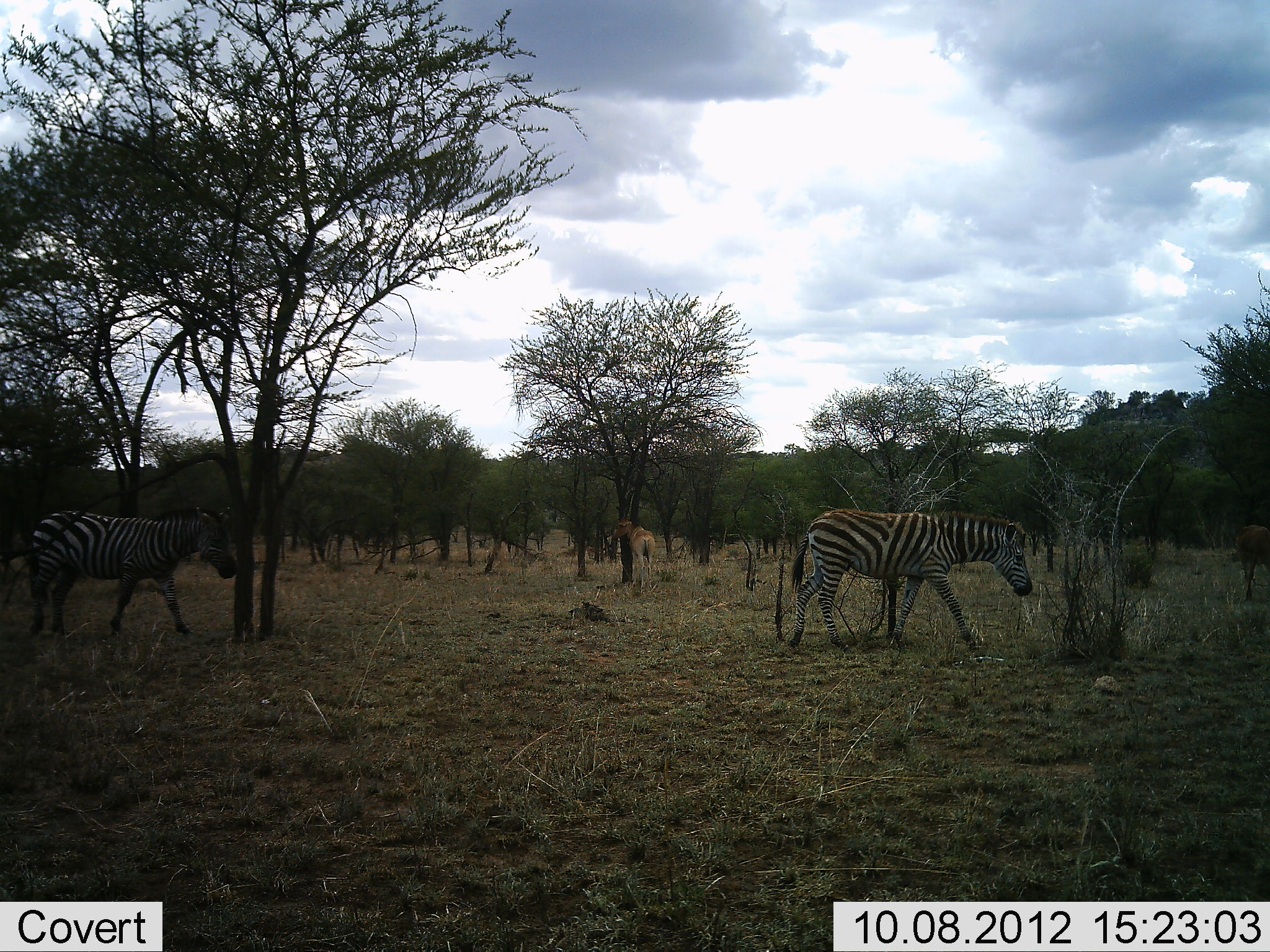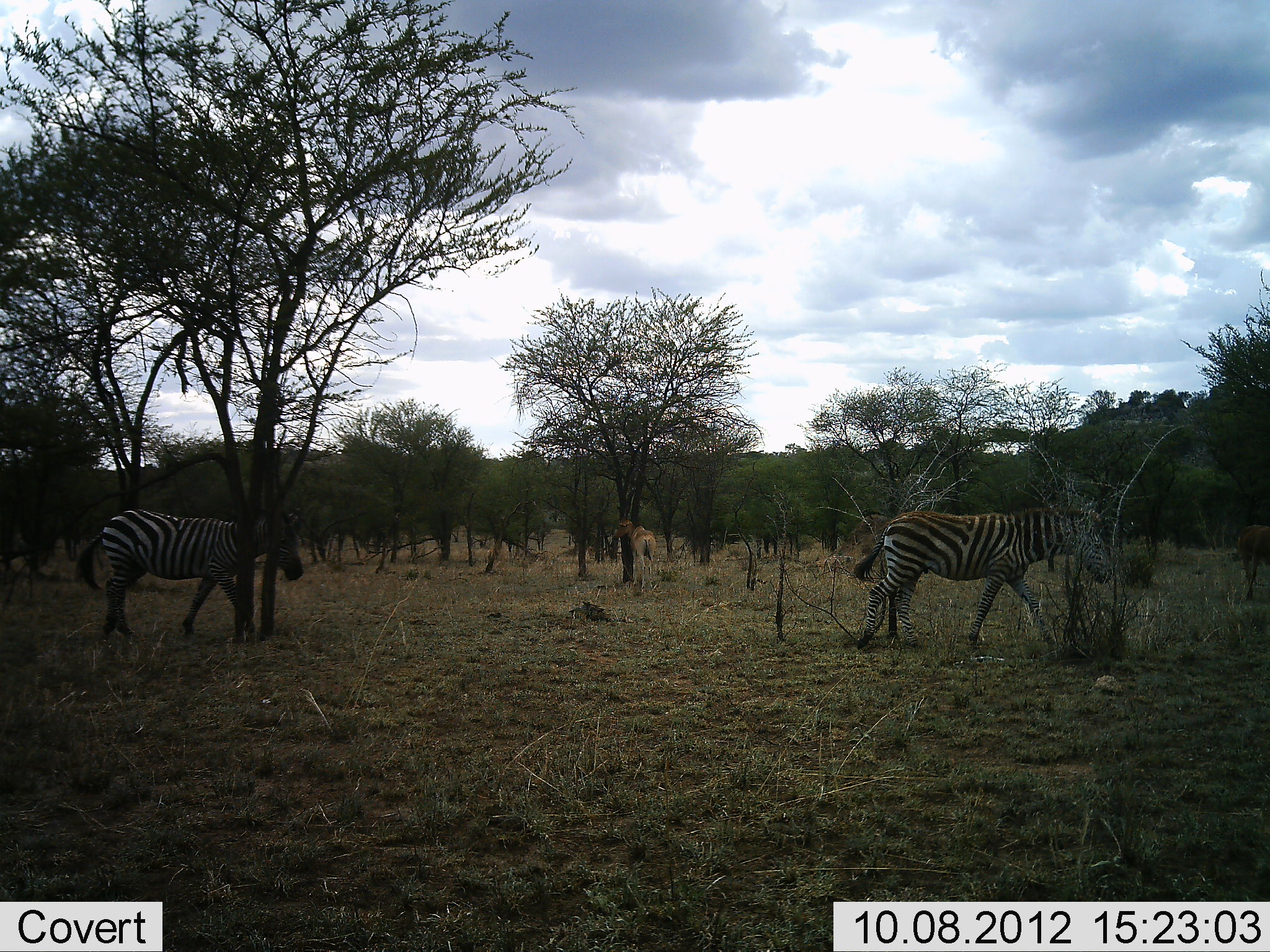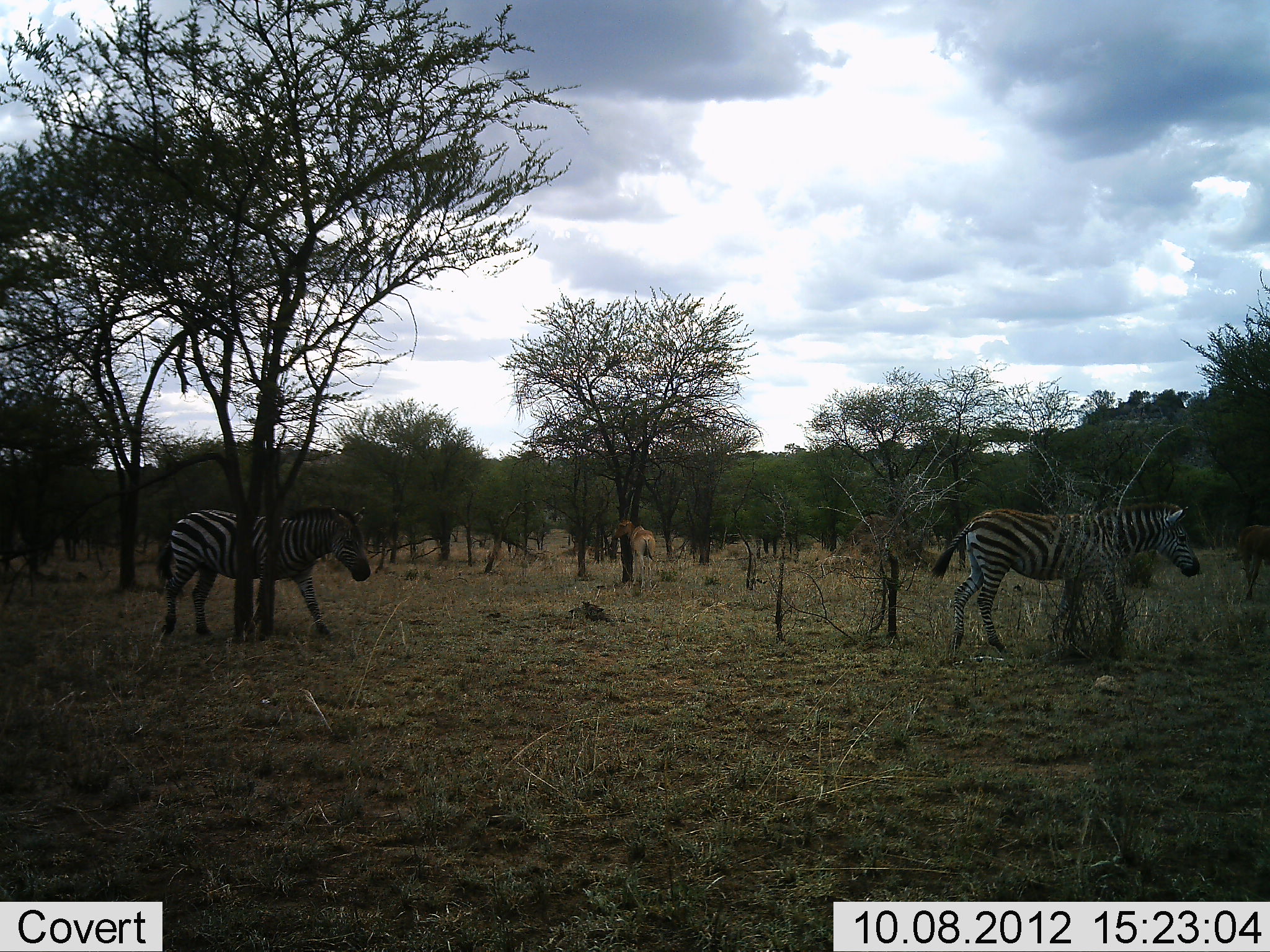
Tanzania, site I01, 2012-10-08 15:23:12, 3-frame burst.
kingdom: Animalia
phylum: Chordata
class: Mammalia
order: Perissodactyla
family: Equidae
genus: Equus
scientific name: Equus quagga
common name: plains zebra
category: zebra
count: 2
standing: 7%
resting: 0%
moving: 93%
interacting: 0%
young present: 0%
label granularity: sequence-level